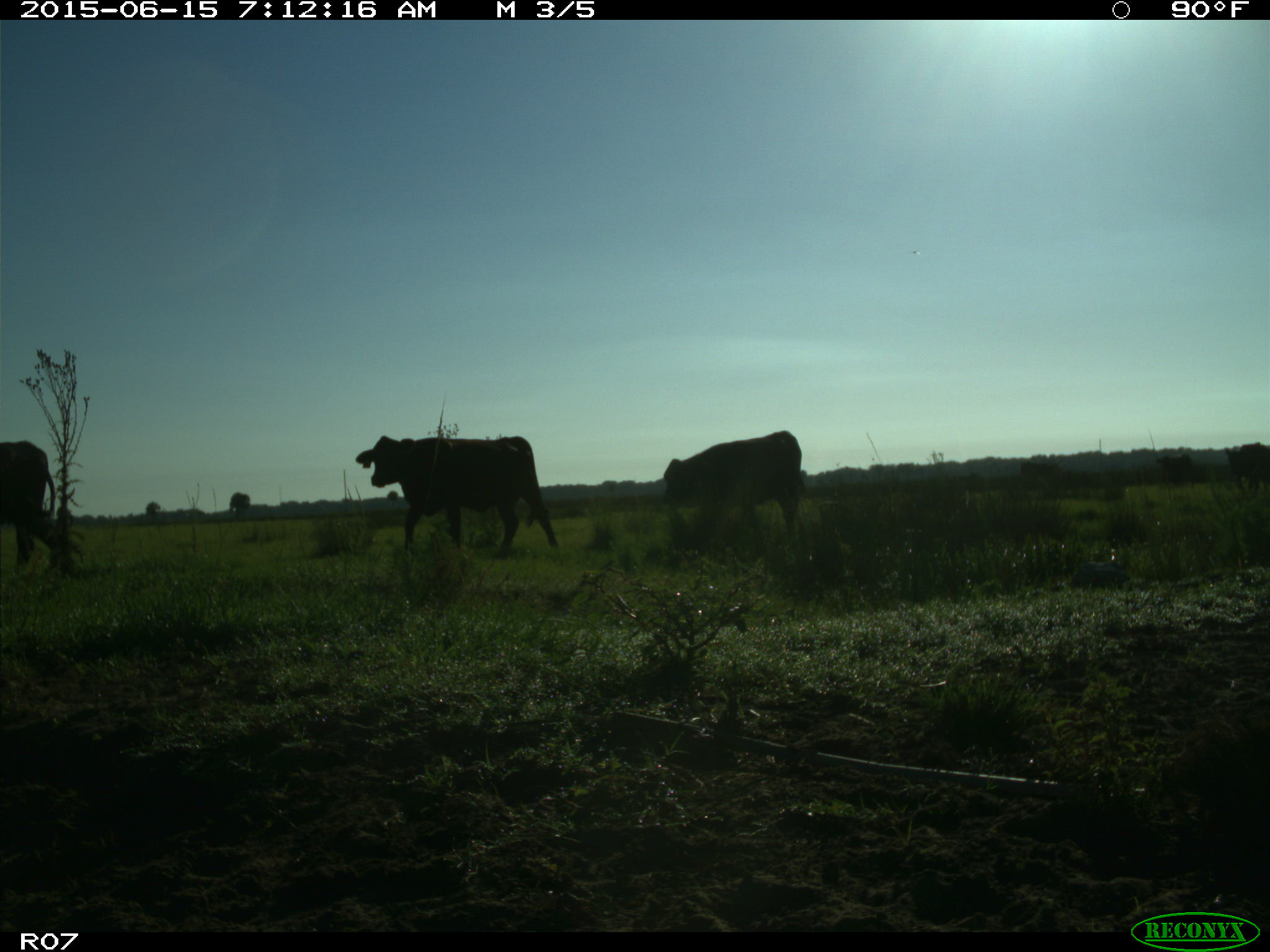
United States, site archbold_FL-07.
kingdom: Animalia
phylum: Chordata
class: Mammalia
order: Artiodactyla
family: Bovidae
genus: Bos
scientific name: Bos taurus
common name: domestic cow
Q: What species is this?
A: Bos taurus (domestic cow).